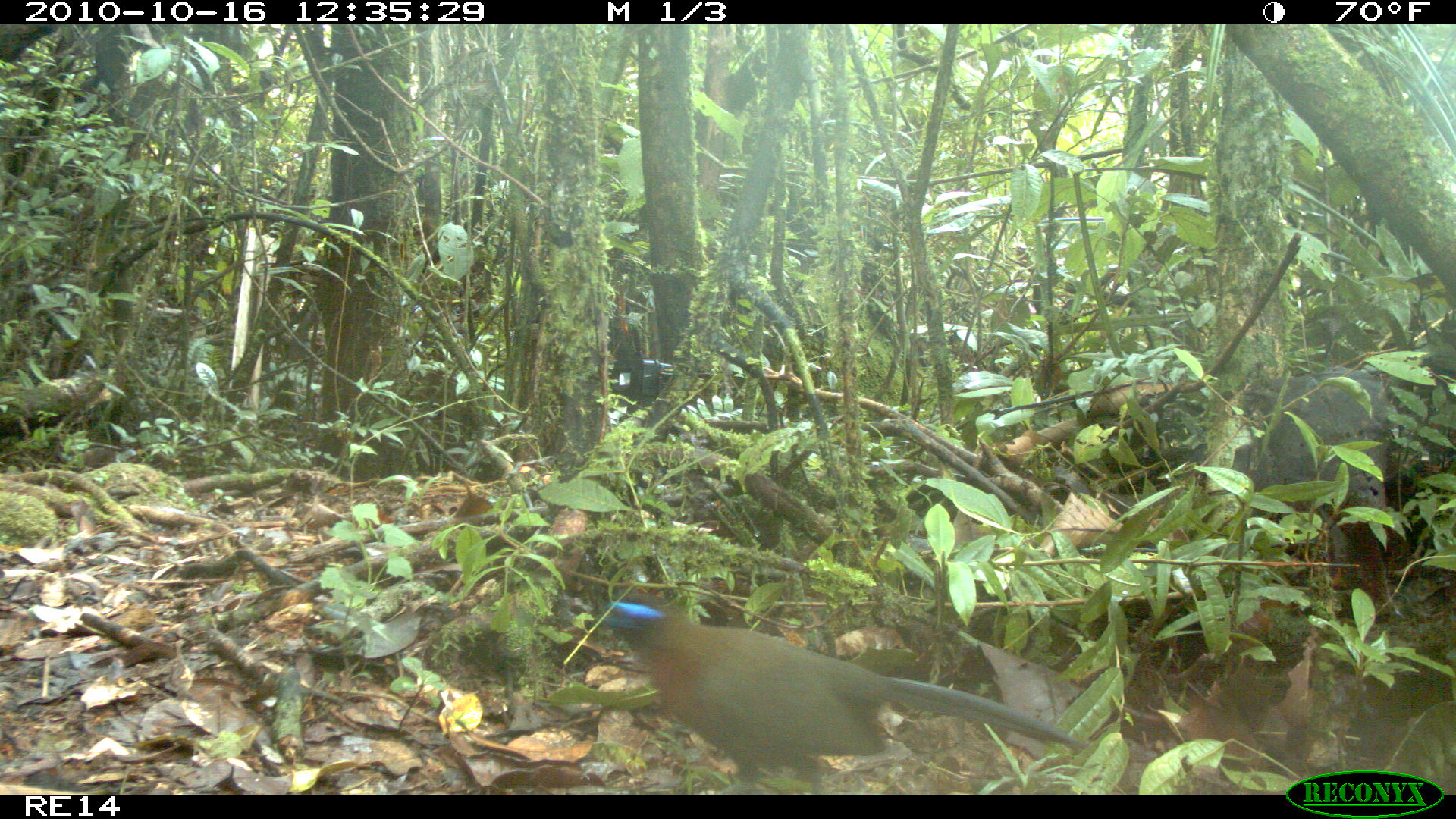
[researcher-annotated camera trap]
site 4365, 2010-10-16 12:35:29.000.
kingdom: Animalia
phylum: Chordata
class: Aves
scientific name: Aves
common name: bird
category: unknown bird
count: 1